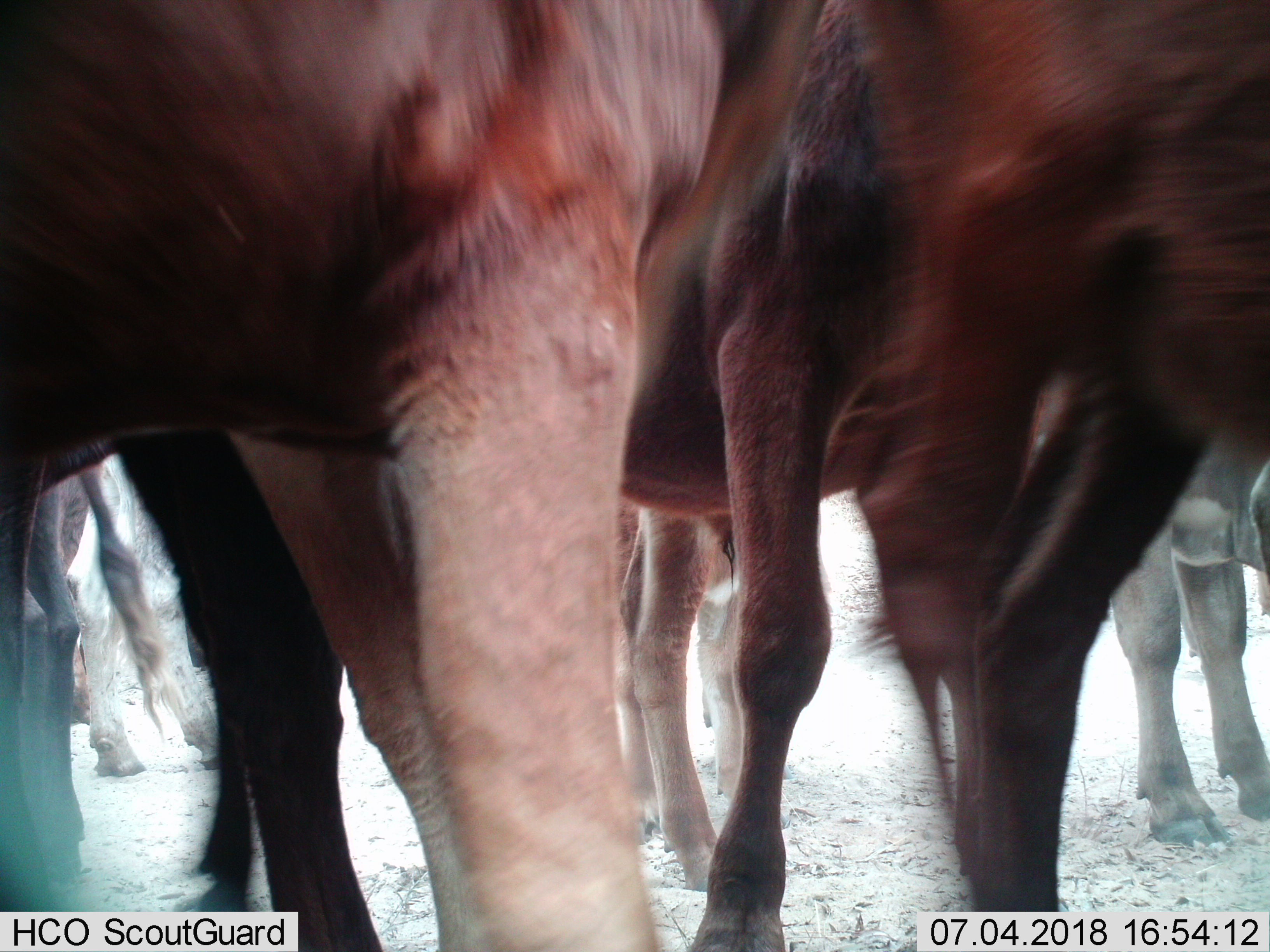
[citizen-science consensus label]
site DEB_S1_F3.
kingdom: Animalia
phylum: Chordata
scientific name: Vertebrata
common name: domestic animal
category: domesticanimal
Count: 7.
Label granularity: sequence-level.